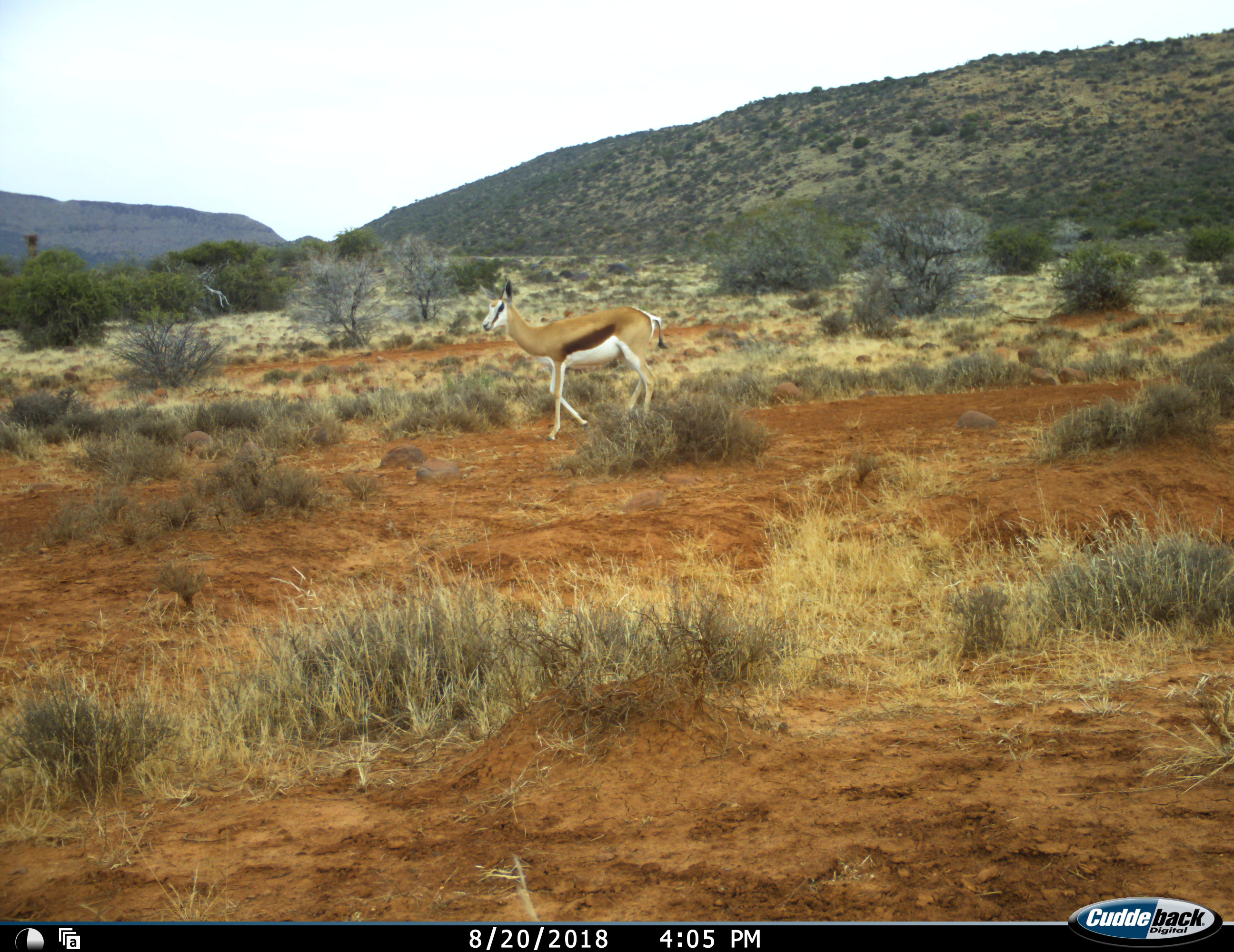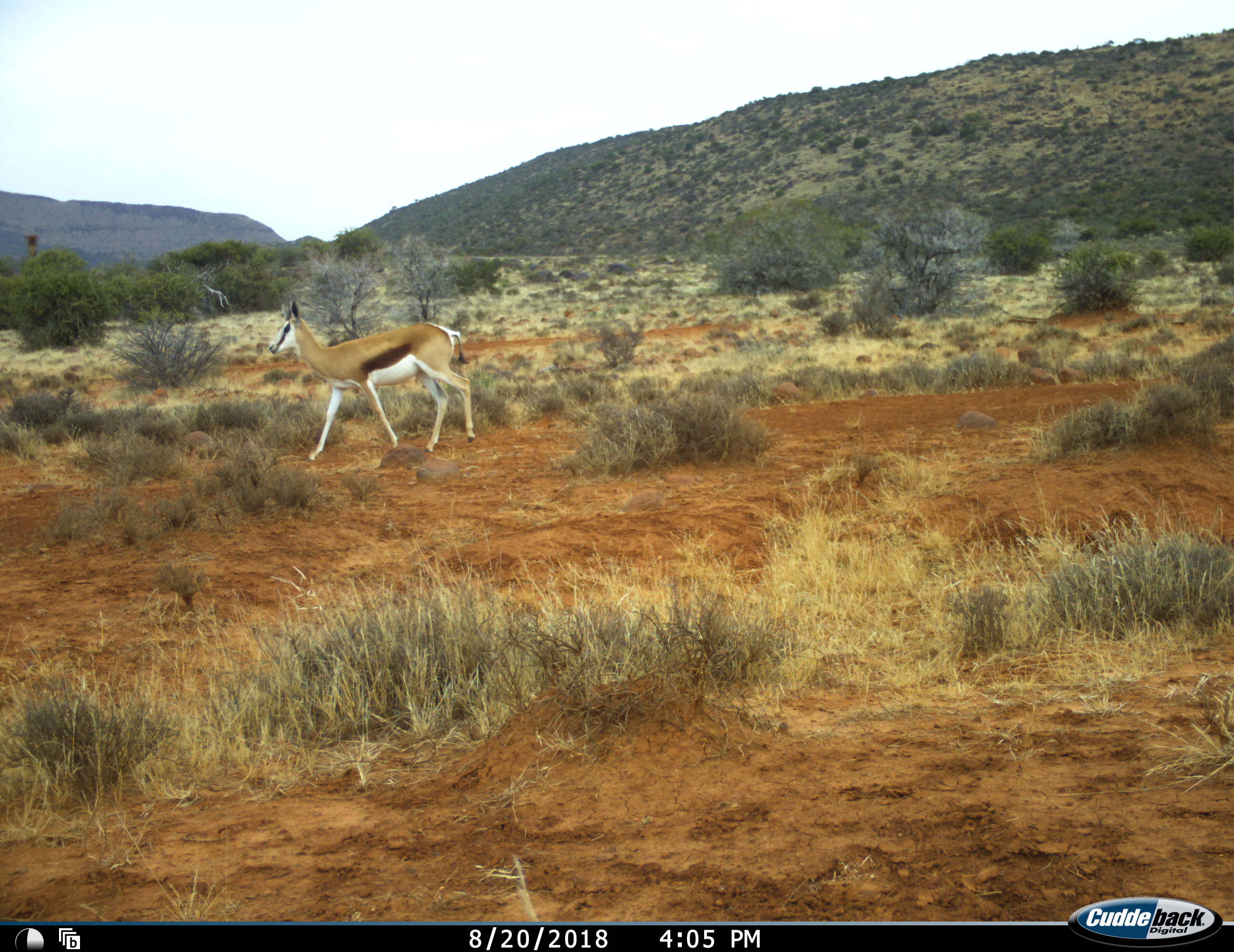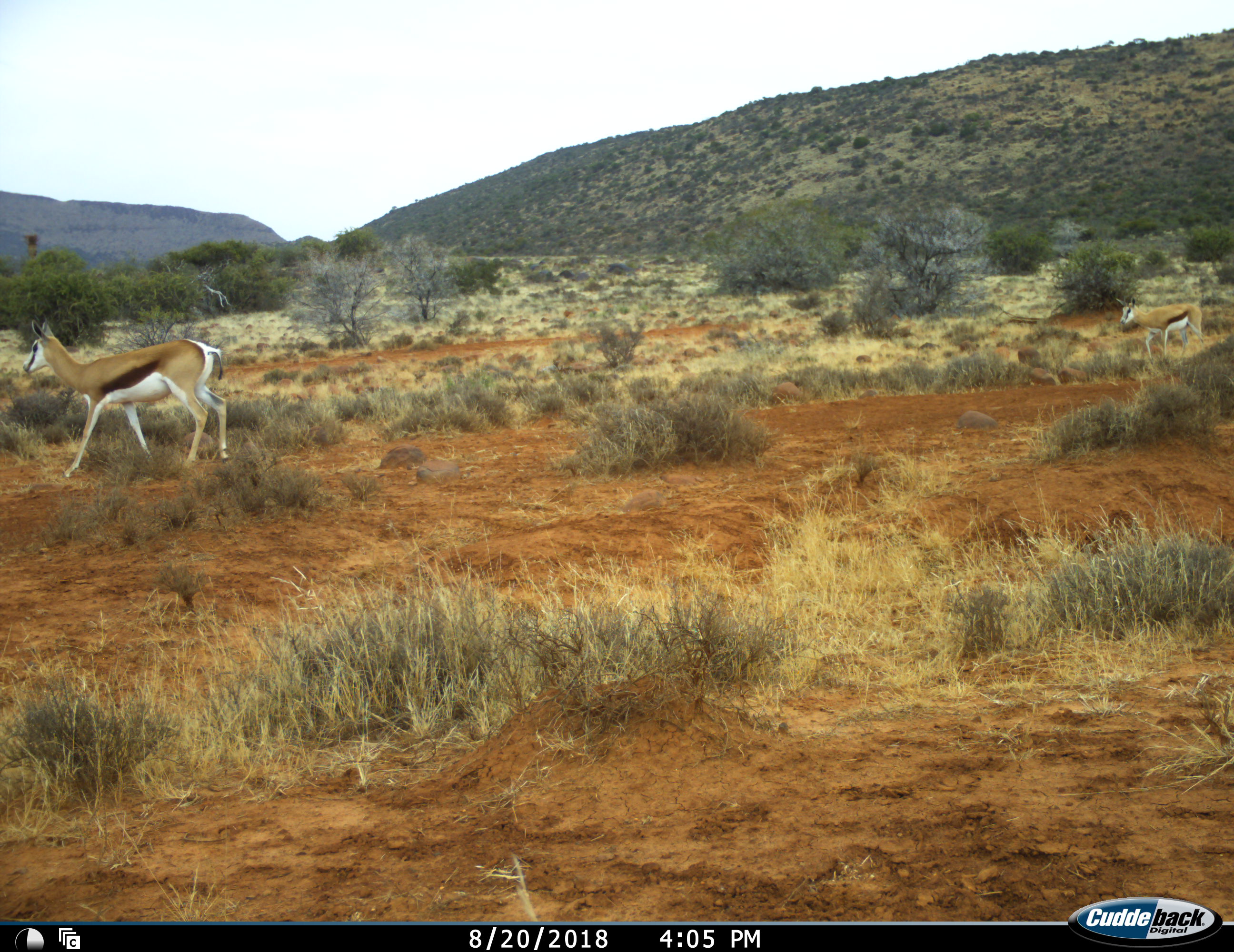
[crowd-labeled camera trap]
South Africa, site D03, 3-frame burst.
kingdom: Animalia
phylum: Chordata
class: Mammalia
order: Artiodactyla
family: Bovidae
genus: Antidorcas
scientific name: Antidorcas marsupialis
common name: springbok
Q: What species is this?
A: Springbok (Antidorcas marsupialis).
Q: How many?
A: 2.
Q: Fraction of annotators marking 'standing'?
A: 0%.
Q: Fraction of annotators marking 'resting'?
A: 0%.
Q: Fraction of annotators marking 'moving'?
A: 100%.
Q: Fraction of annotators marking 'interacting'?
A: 0%.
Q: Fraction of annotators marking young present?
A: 22%.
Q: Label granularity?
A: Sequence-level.